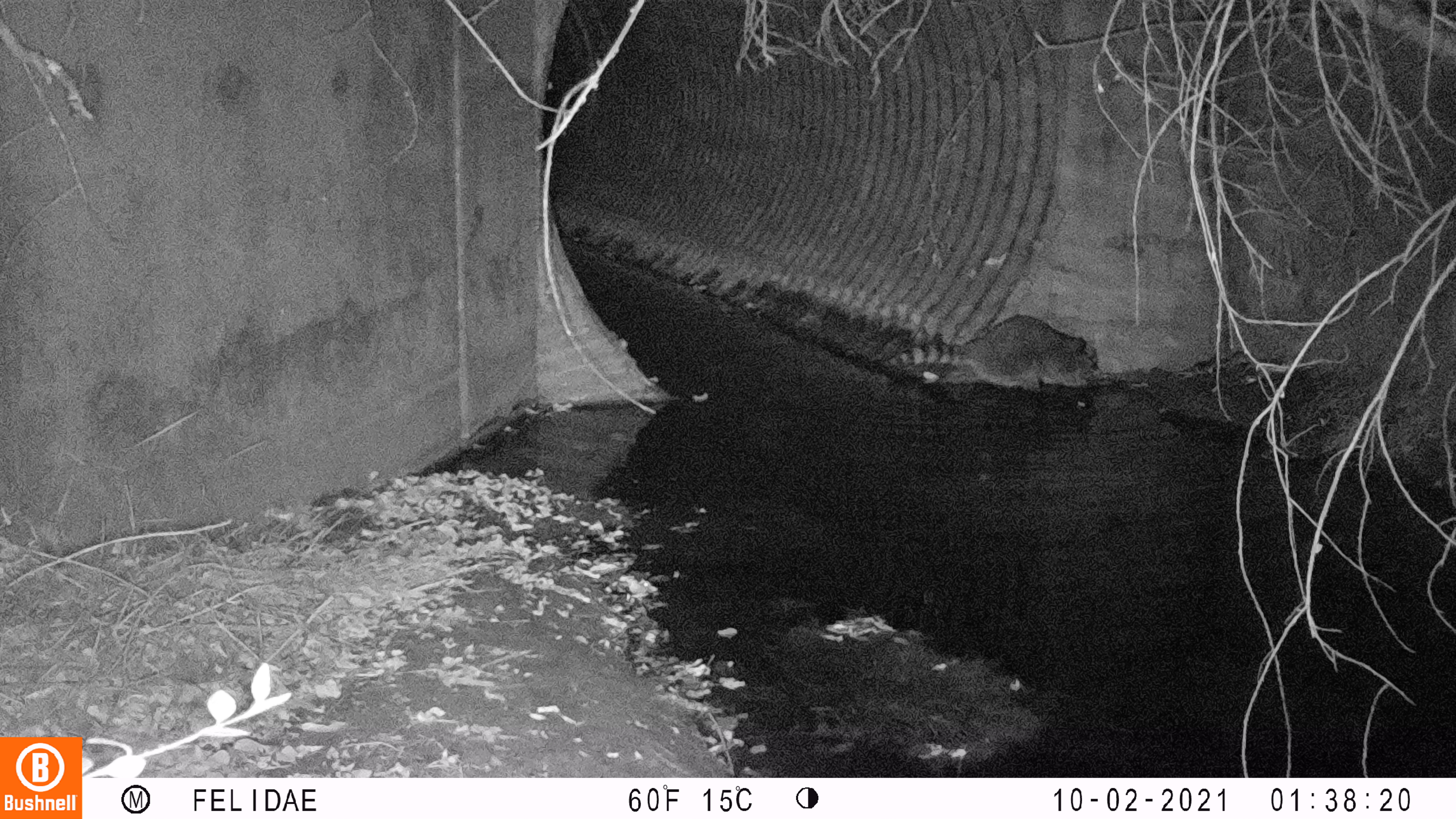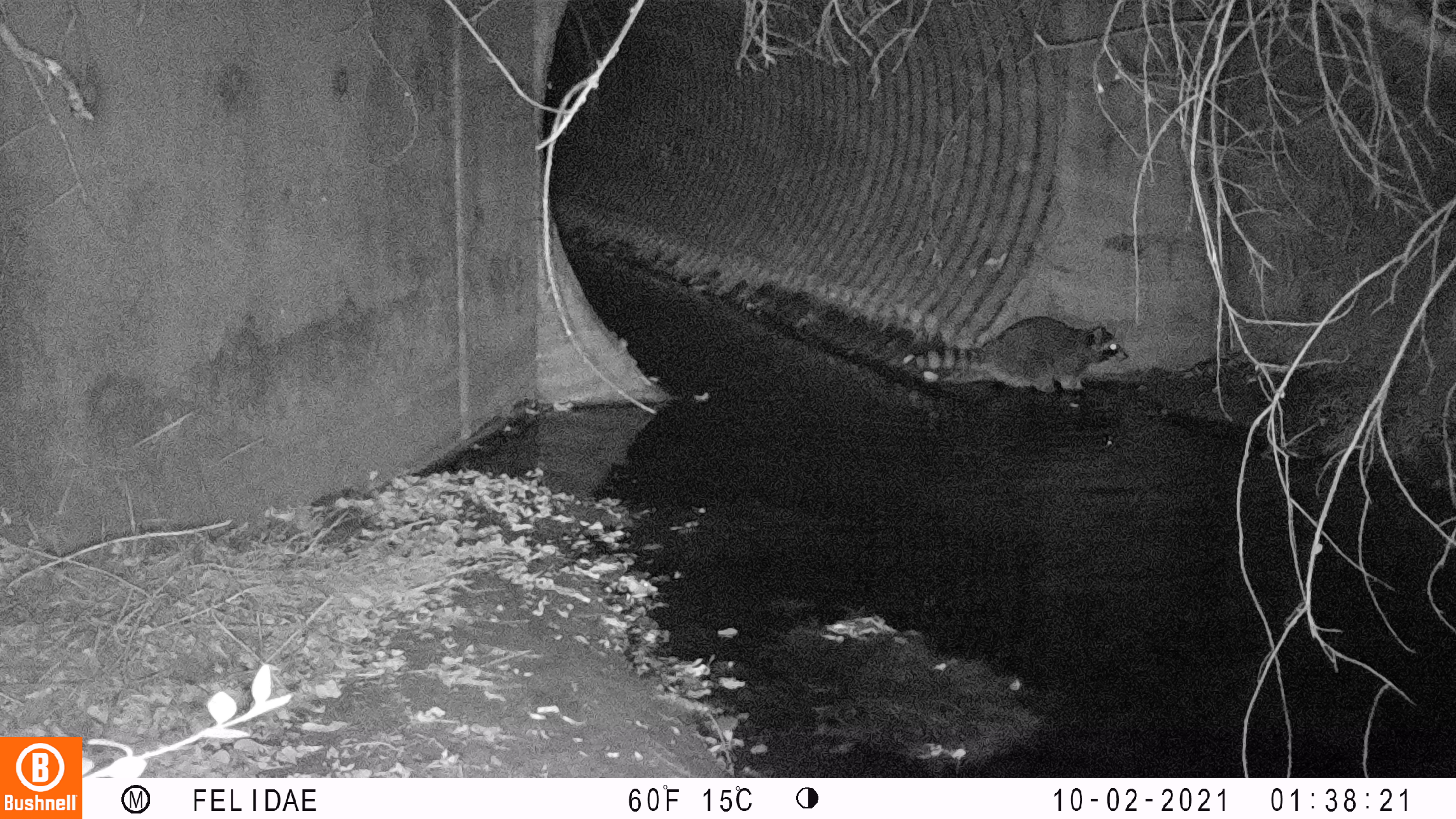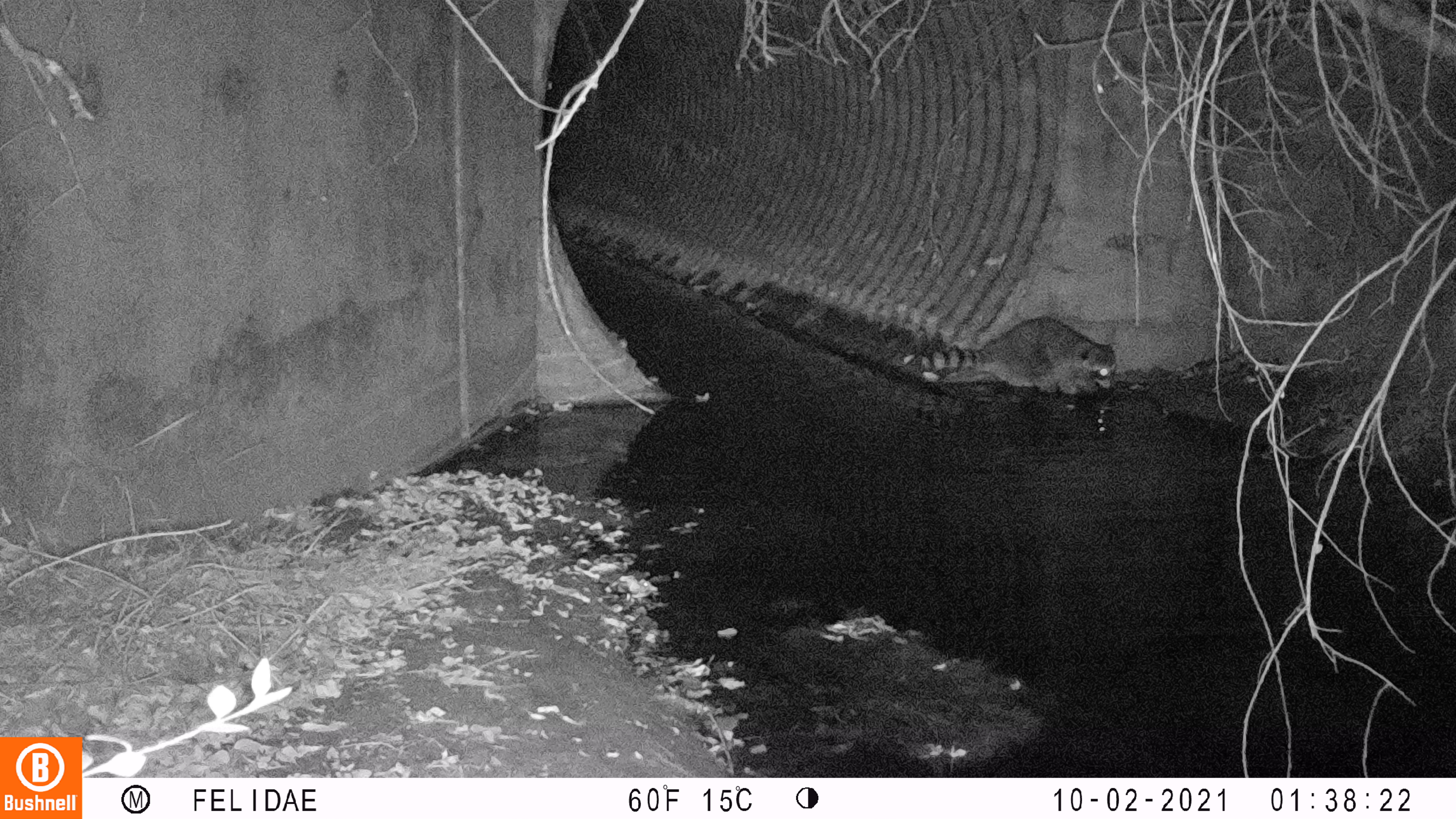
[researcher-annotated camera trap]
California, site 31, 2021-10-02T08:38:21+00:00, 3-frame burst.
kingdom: Animalia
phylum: Chordata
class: Mammalia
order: Carnivora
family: Procyonidae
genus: Procyon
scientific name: Procyon lotor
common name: raccoon